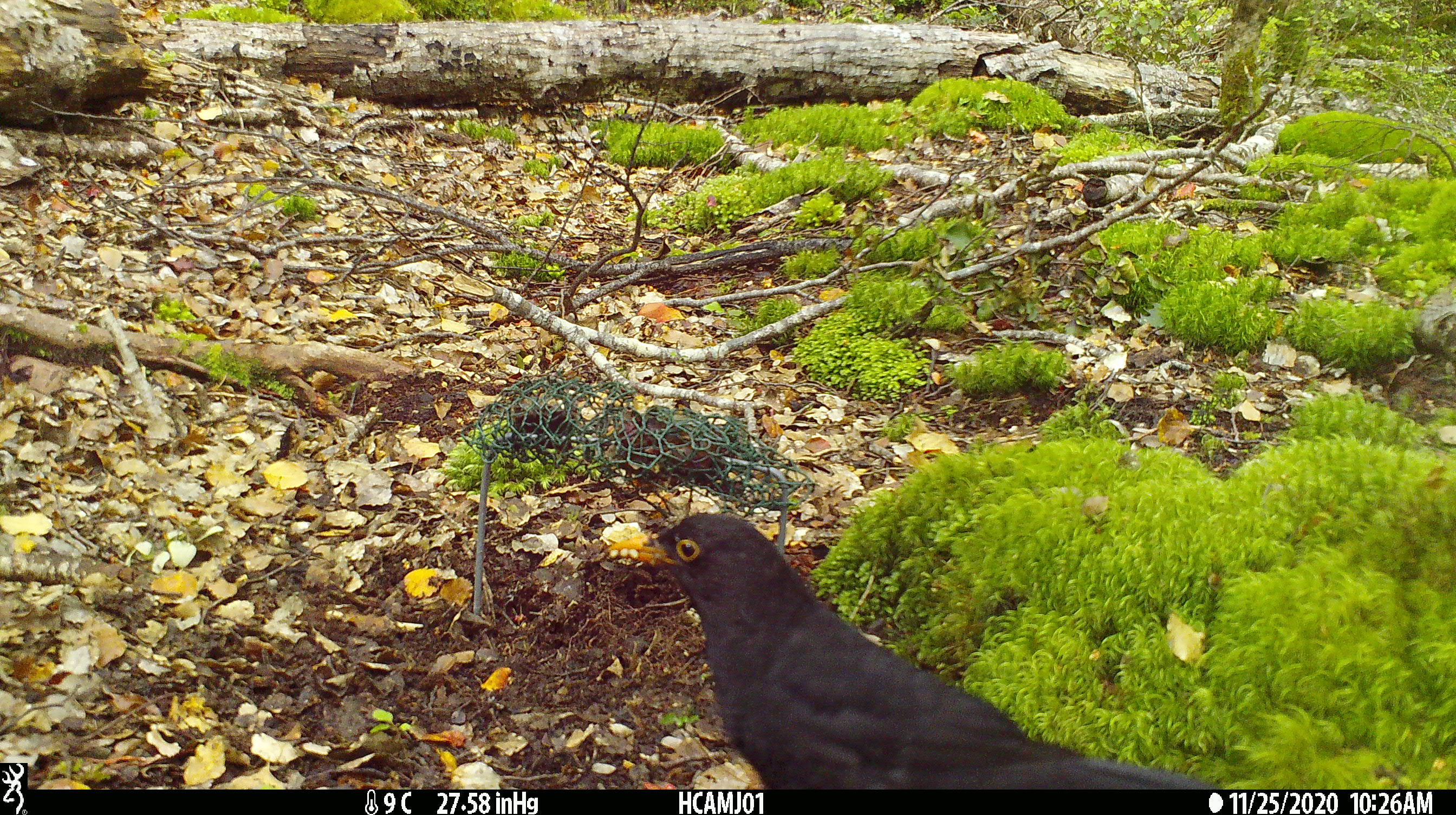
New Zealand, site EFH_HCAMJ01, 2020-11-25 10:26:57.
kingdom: Animalia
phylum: Chordata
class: Aves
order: Passeriformes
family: Turdidae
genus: Turdus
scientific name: Turdus merula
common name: eurasian blackbird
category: blackbird